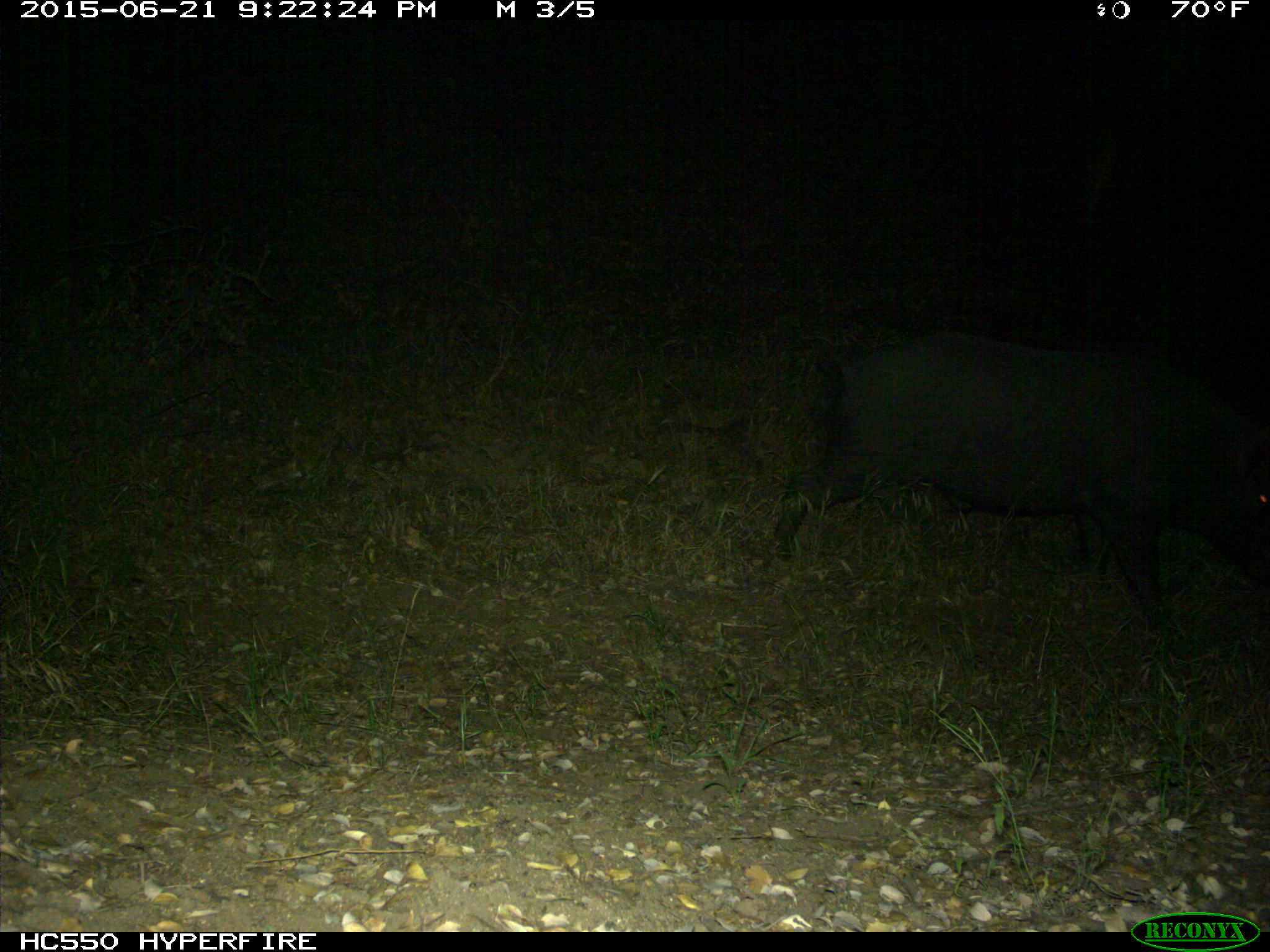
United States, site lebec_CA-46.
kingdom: Animalia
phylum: Chordata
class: Mammalia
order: Artiodactyla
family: Suidae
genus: Sus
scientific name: Sus scrofa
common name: wild boar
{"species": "Sus scrofa (wild boar)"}